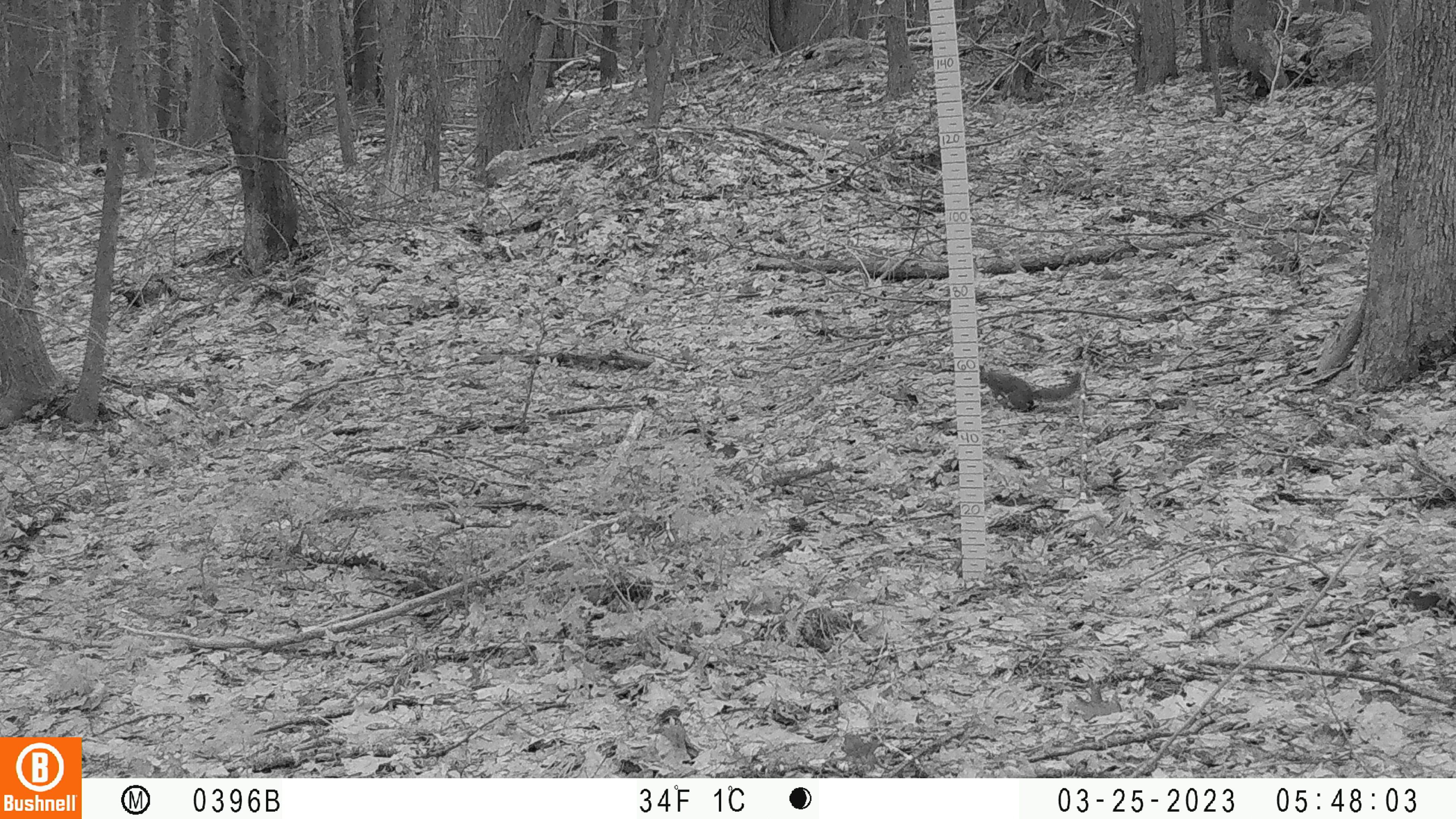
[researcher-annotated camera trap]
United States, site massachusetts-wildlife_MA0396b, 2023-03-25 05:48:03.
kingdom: Animalia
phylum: Chordata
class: Mammalia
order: Rodentia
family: Sciuridae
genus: Tamiasciurus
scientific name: Tamiasciurus hudsonicus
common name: red squirrel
Red squirrel (Tamiasciurus hudsonicus).